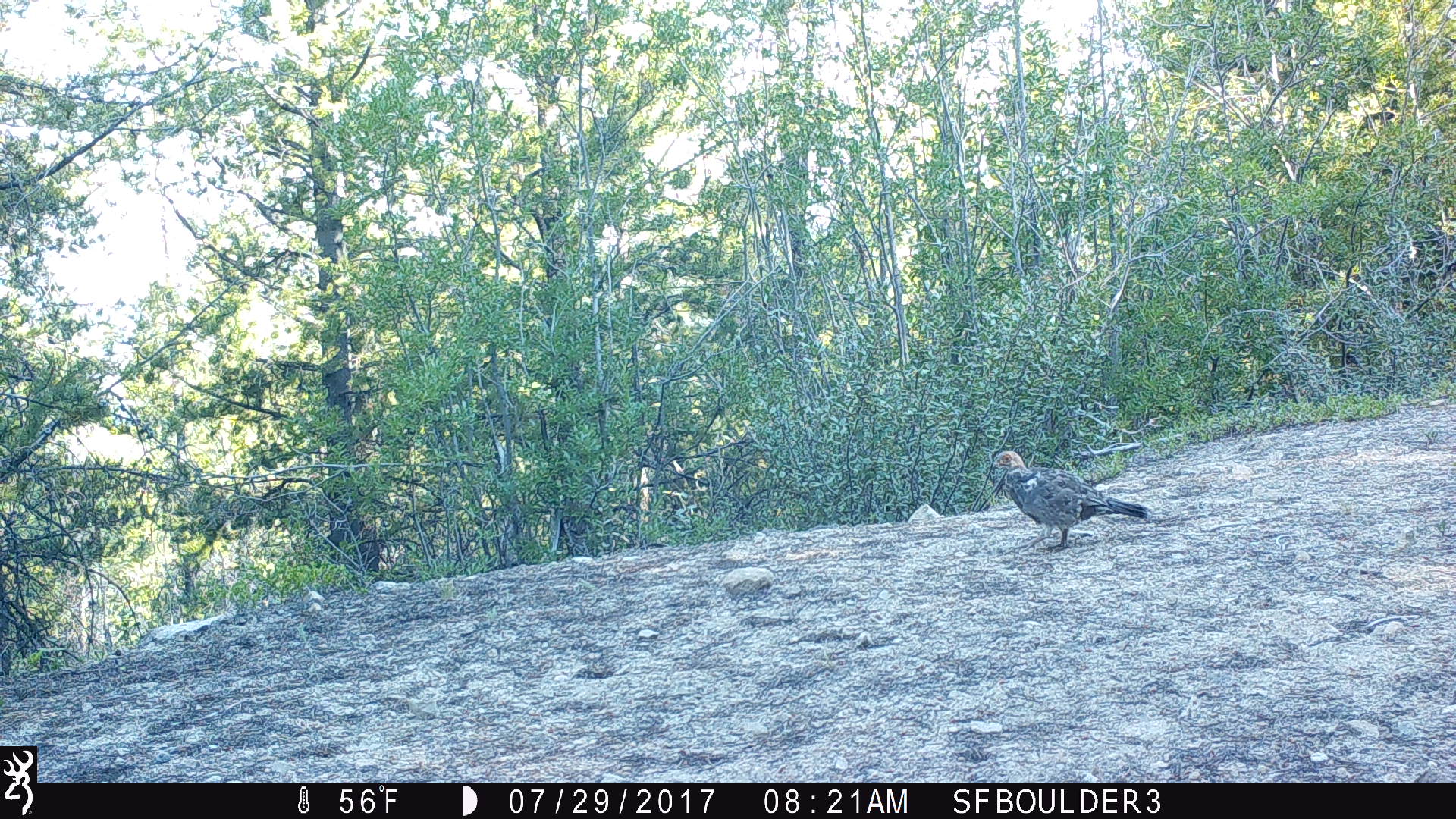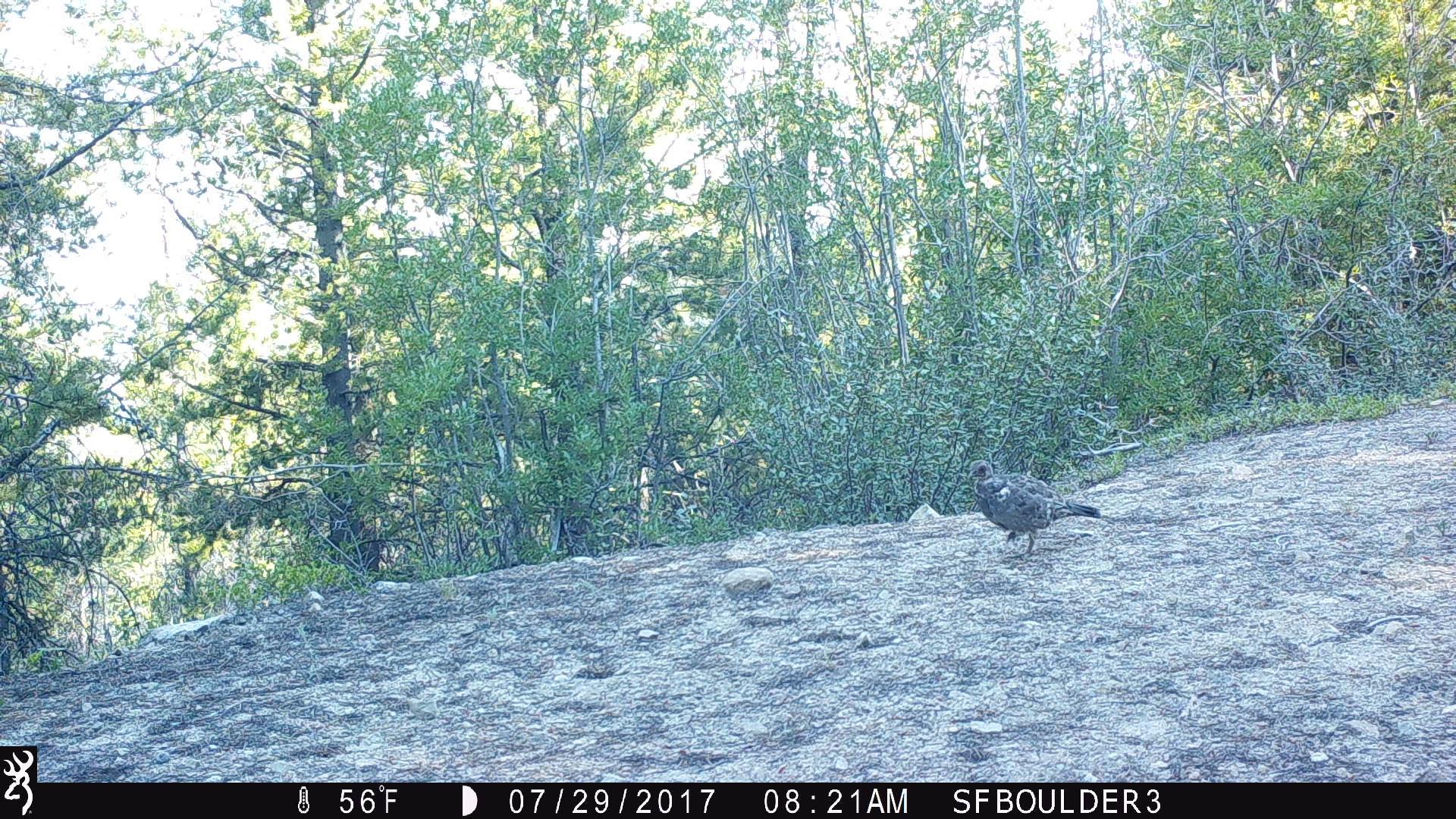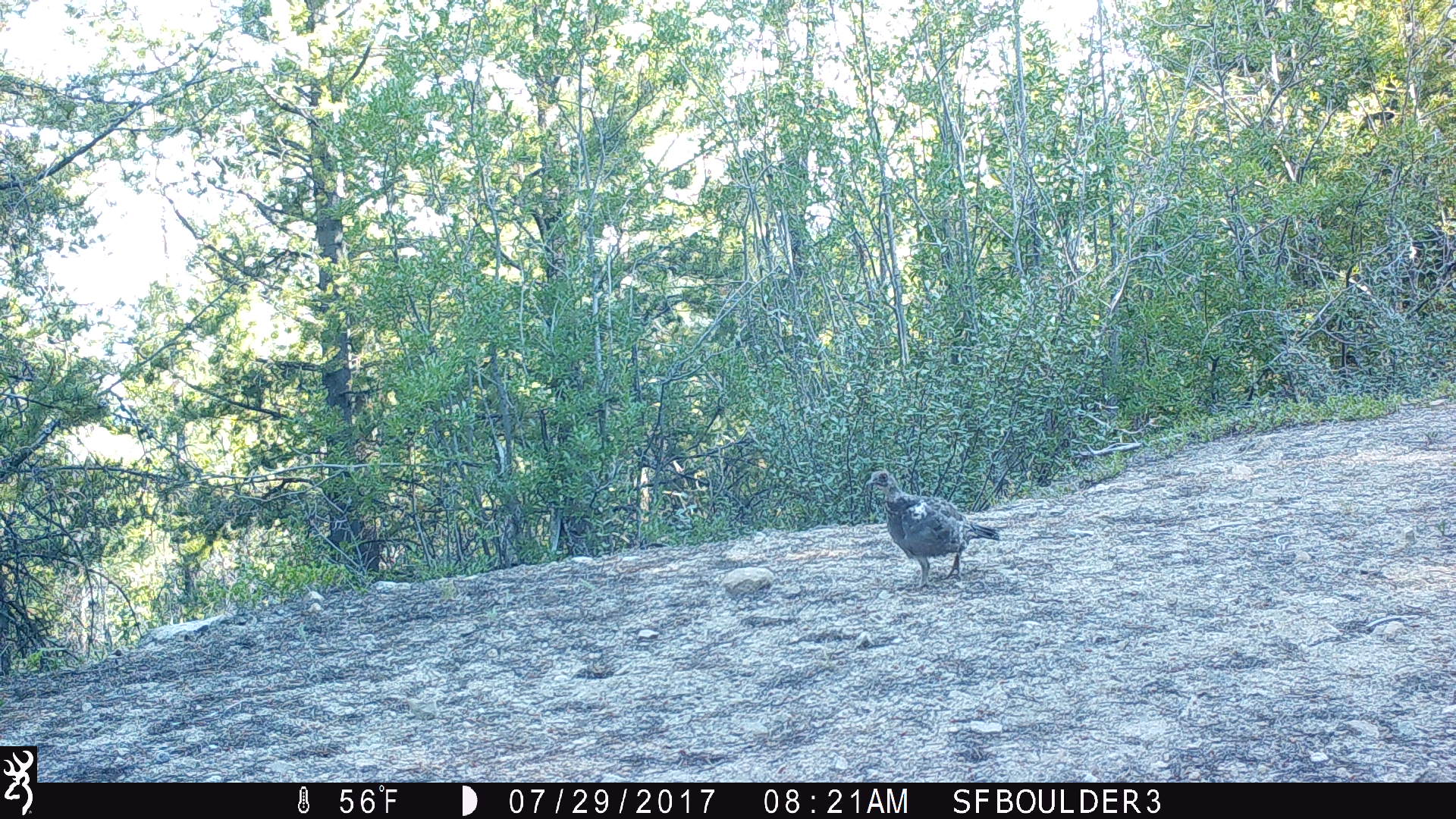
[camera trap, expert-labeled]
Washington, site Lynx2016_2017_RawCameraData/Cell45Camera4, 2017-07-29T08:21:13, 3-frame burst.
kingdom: Animalia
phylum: Chordata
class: Aves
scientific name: Aves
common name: birds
Aves (birds). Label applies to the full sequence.